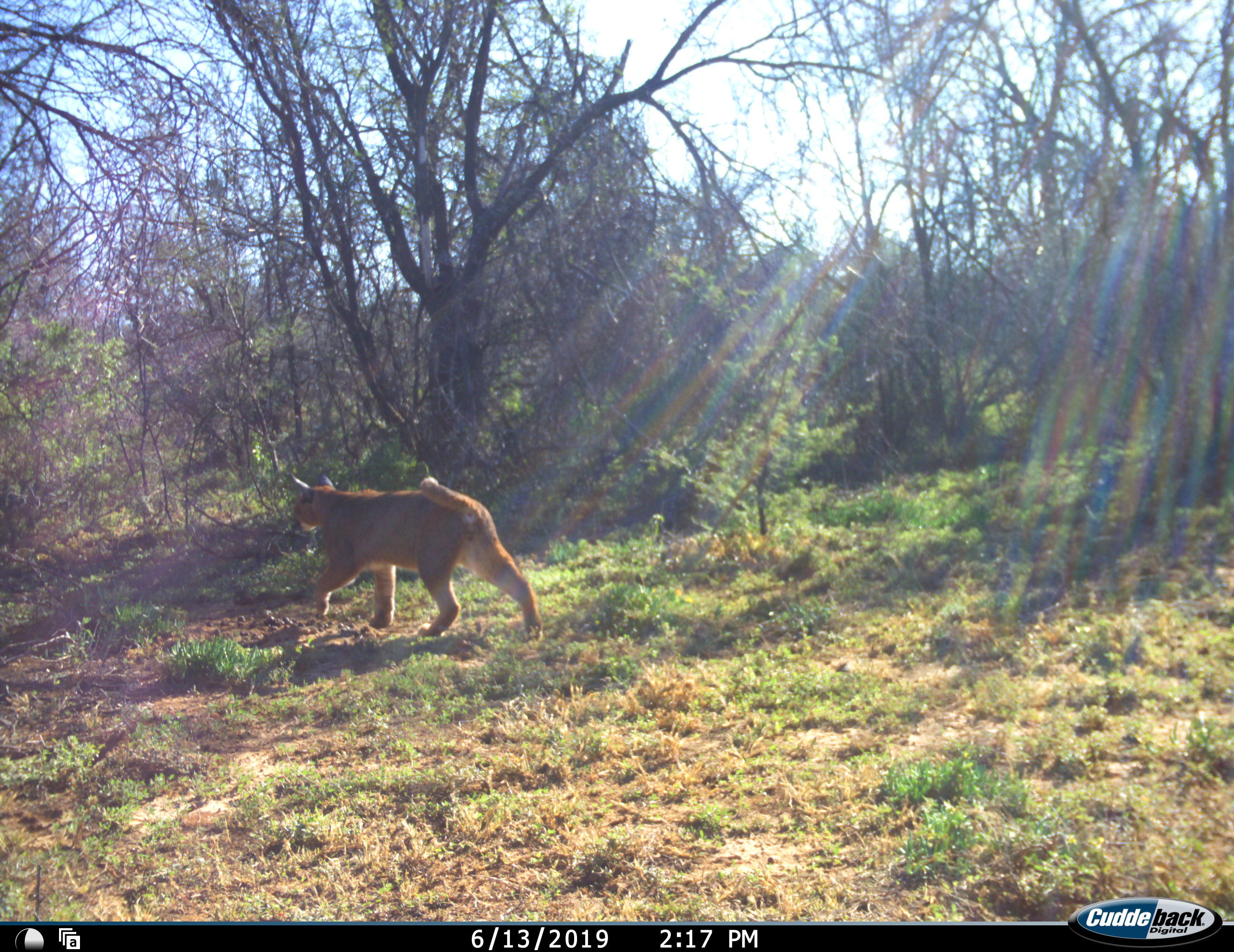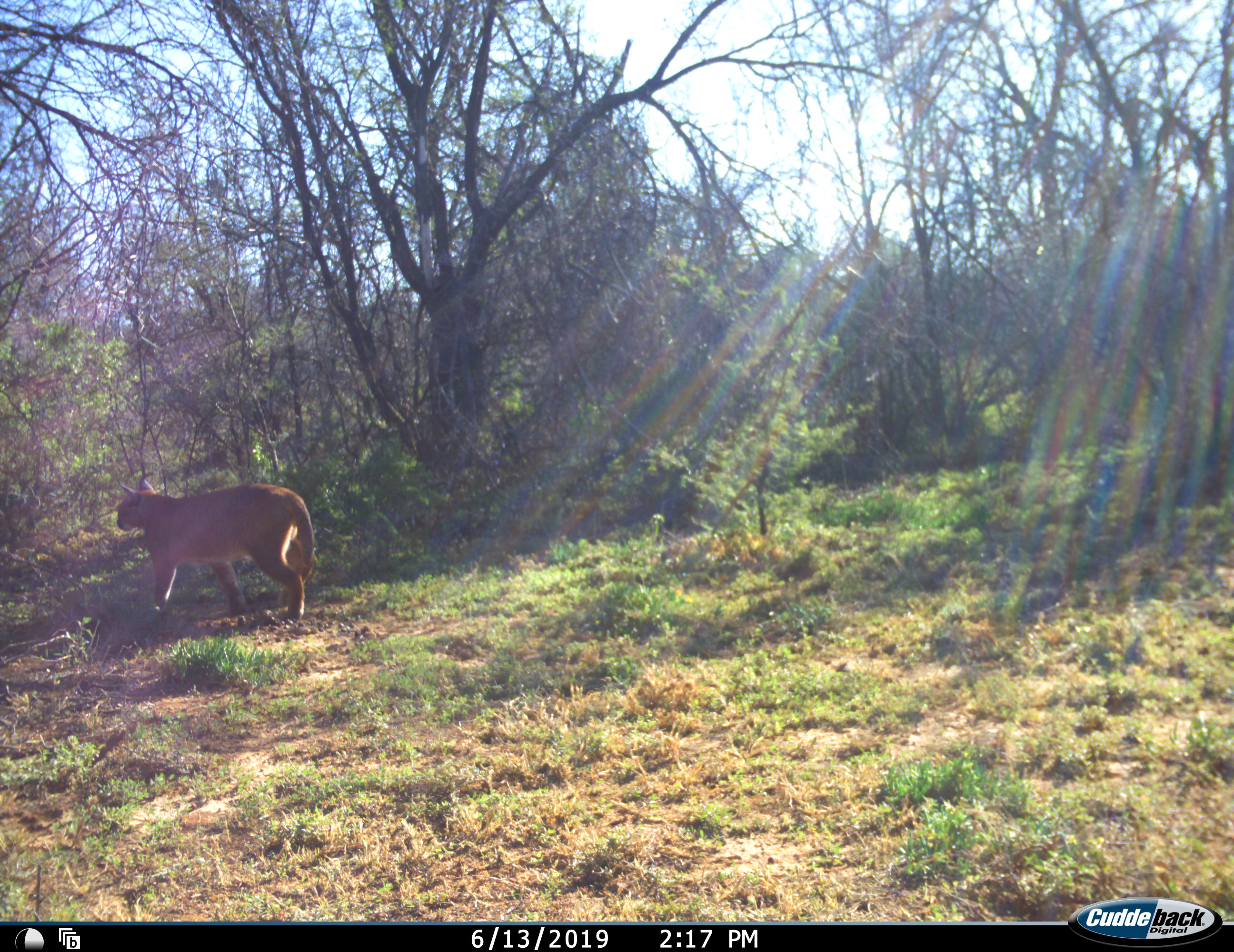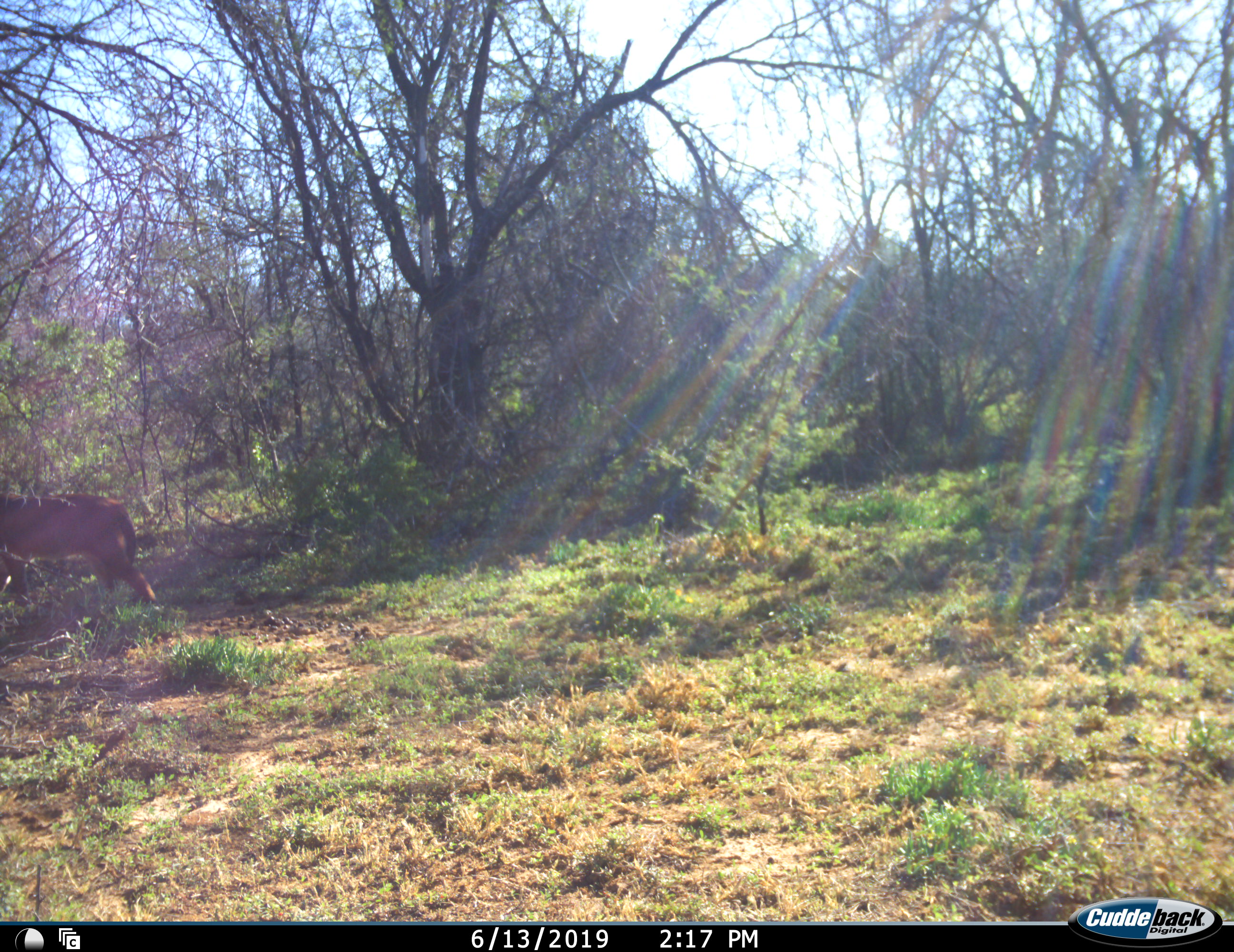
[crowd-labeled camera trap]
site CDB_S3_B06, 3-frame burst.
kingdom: Animalia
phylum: Chordata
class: Mammalia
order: Carnivora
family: Felidae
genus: Caracal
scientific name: Caracal caracal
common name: caracal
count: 1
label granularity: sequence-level